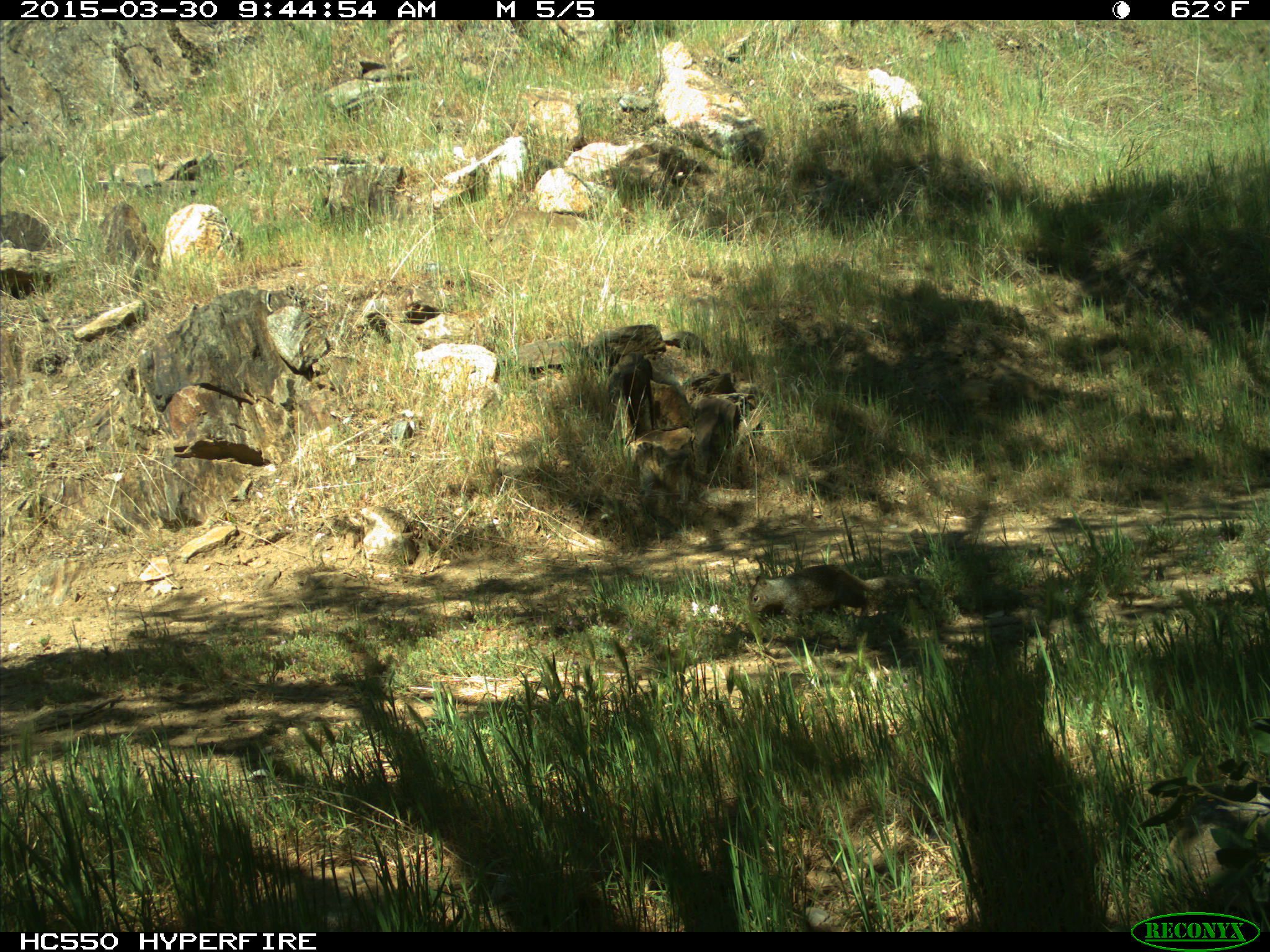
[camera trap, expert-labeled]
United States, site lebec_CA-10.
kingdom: Animalia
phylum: Chordata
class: Mammalia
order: Rodentia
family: Sciuridae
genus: Otospermophilus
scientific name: Otospermophilus beecheyi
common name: california ground squirrel